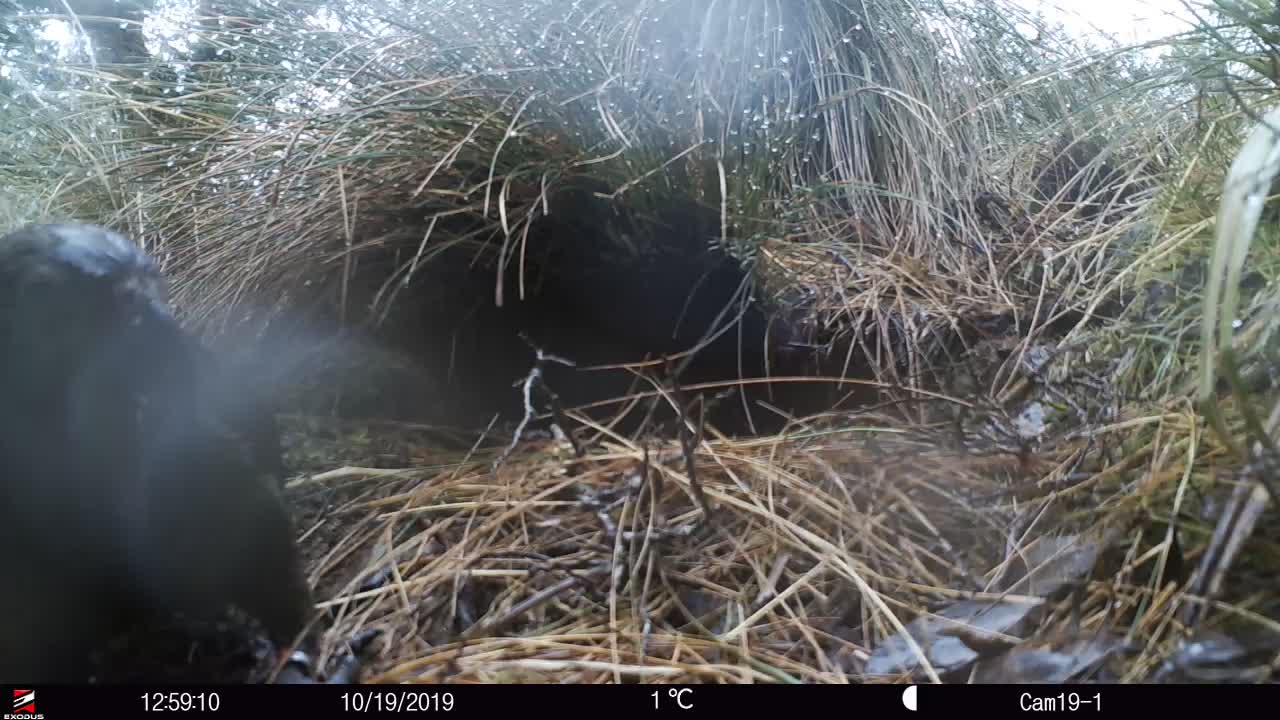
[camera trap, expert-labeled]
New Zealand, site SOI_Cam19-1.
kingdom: Animalia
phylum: Chordata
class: Aves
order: Psittaciformes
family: Strigopidae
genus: Nestor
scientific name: Nestor notabilis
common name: kea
Kea (Nestor notabilis).